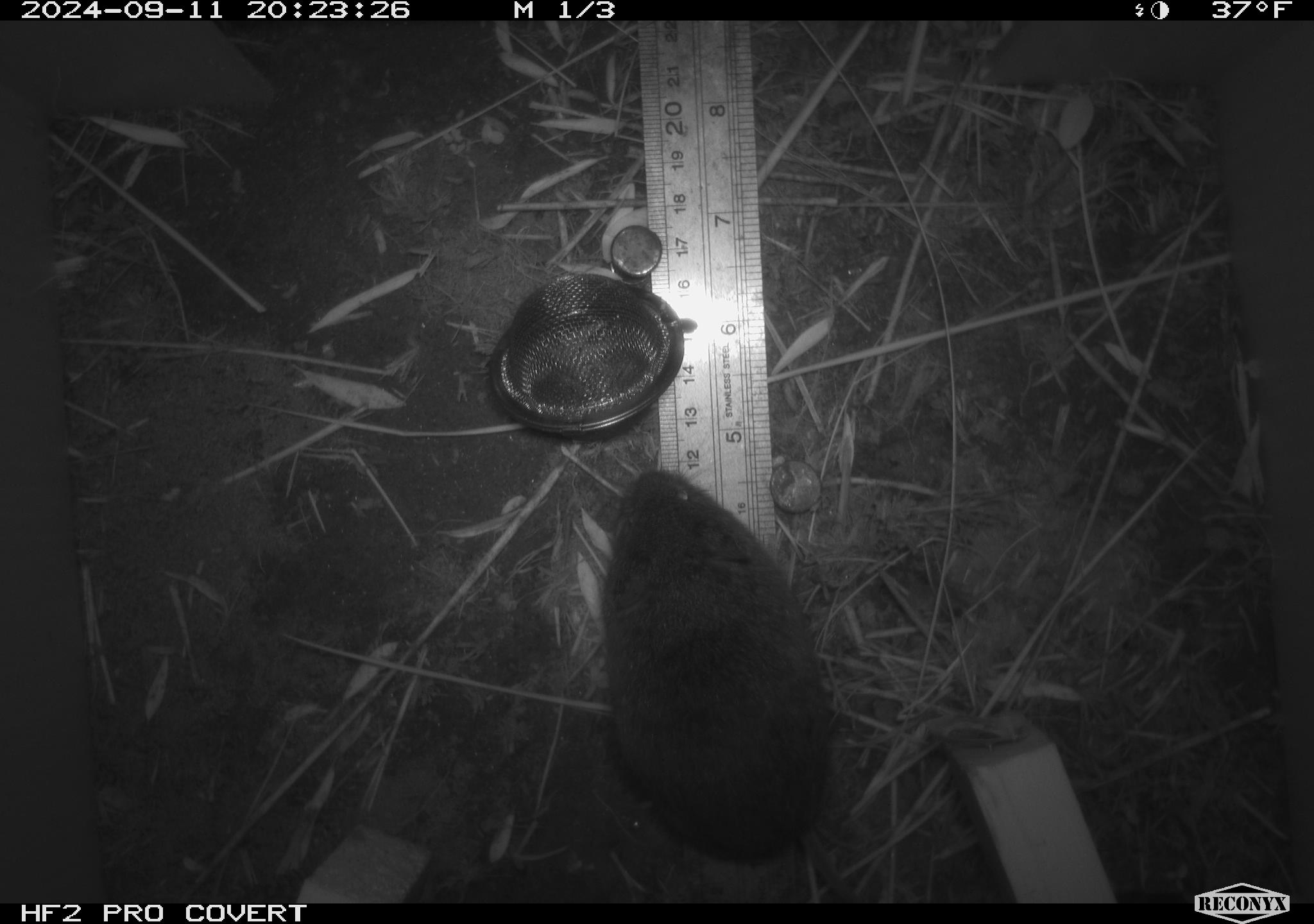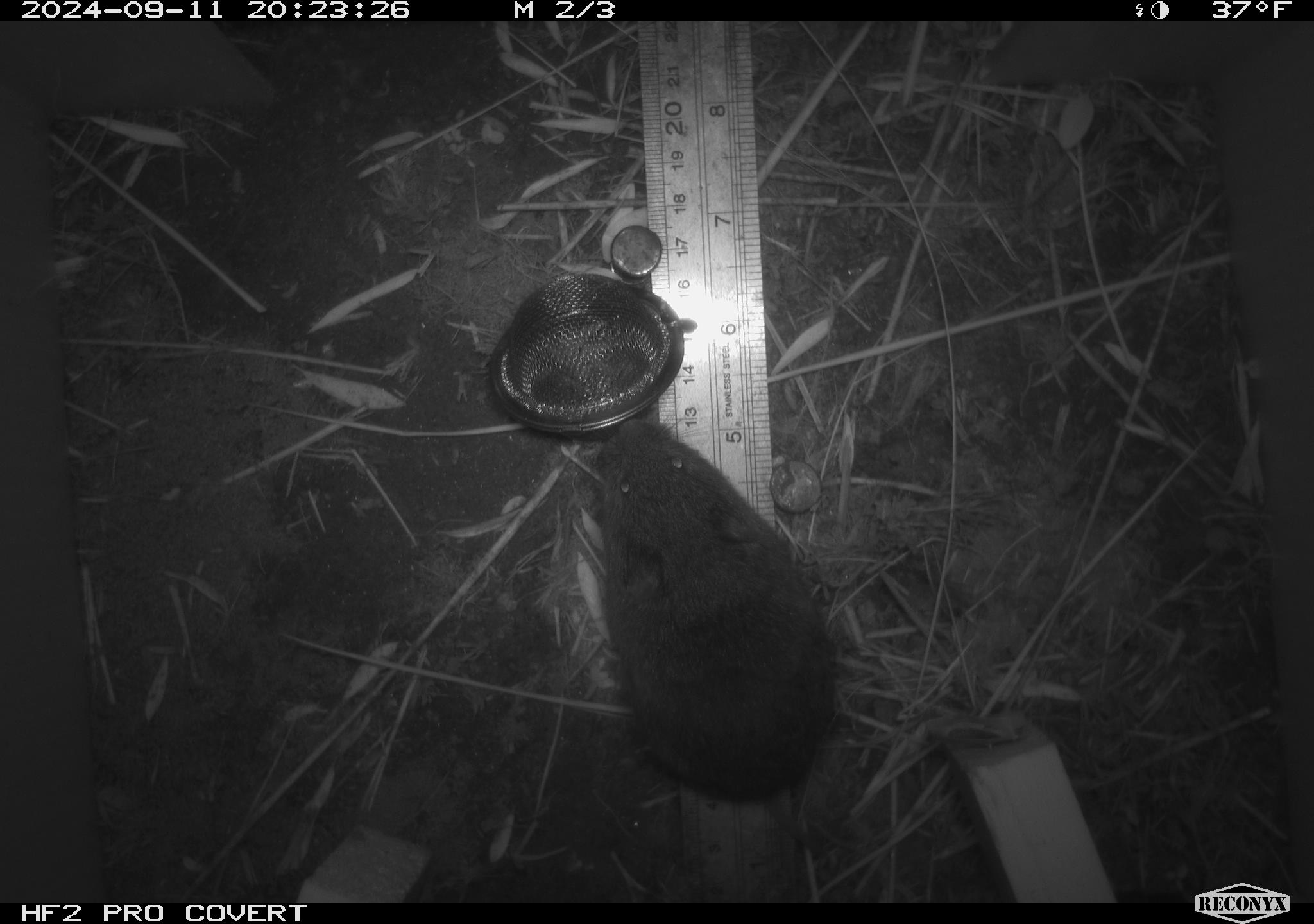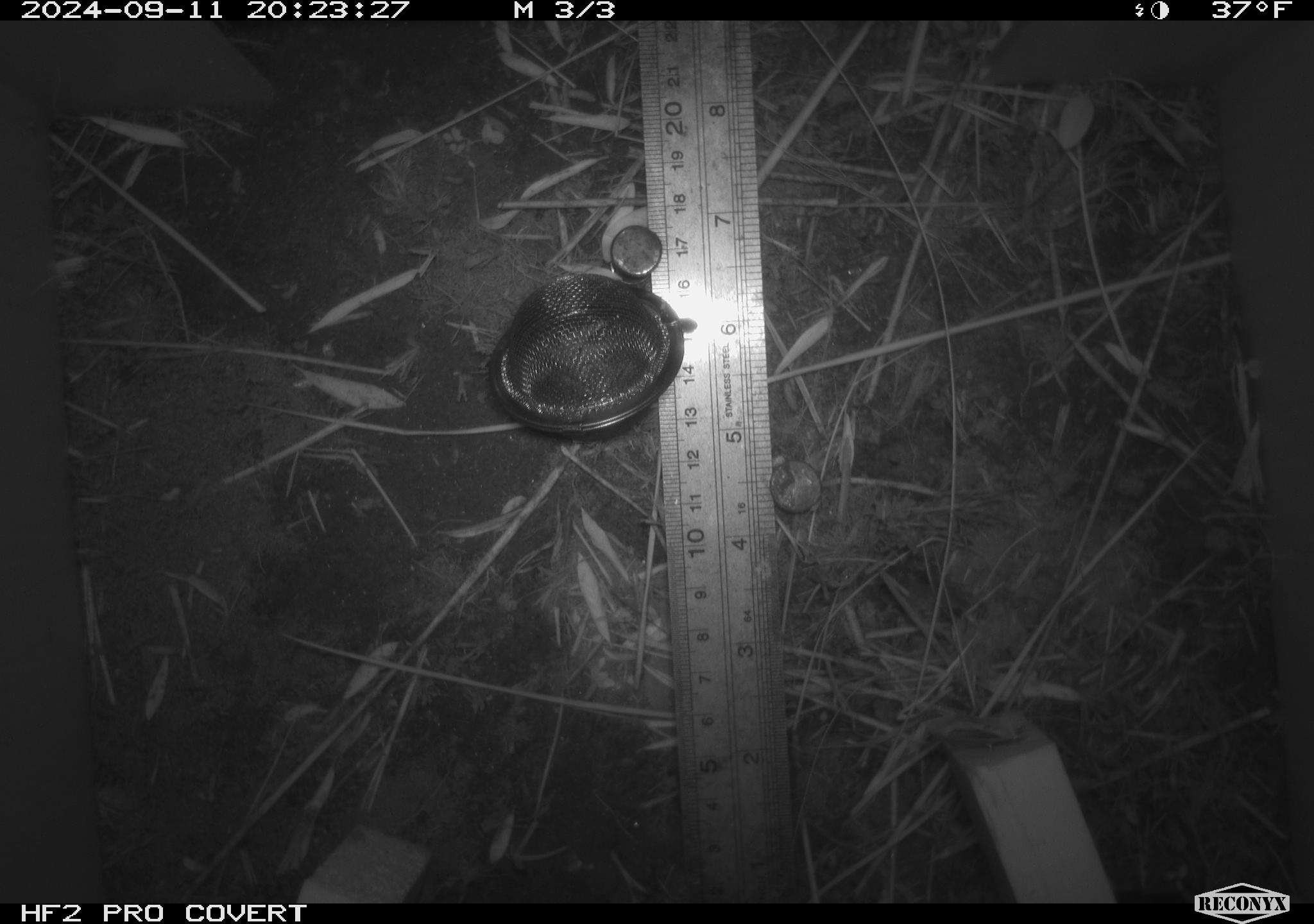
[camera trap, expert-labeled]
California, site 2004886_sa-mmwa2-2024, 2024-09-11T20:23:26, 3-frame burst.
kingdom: Animalia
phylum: Chordata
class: Mammalia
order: Rodentia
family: Cricetidae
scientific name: Arvicolinae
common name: voles, lemmings, and muskrats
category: arvicolinae subfamily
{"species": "arvicolinae subfamily (voles, lemmings, and muskrats) (Arvicolinae)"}